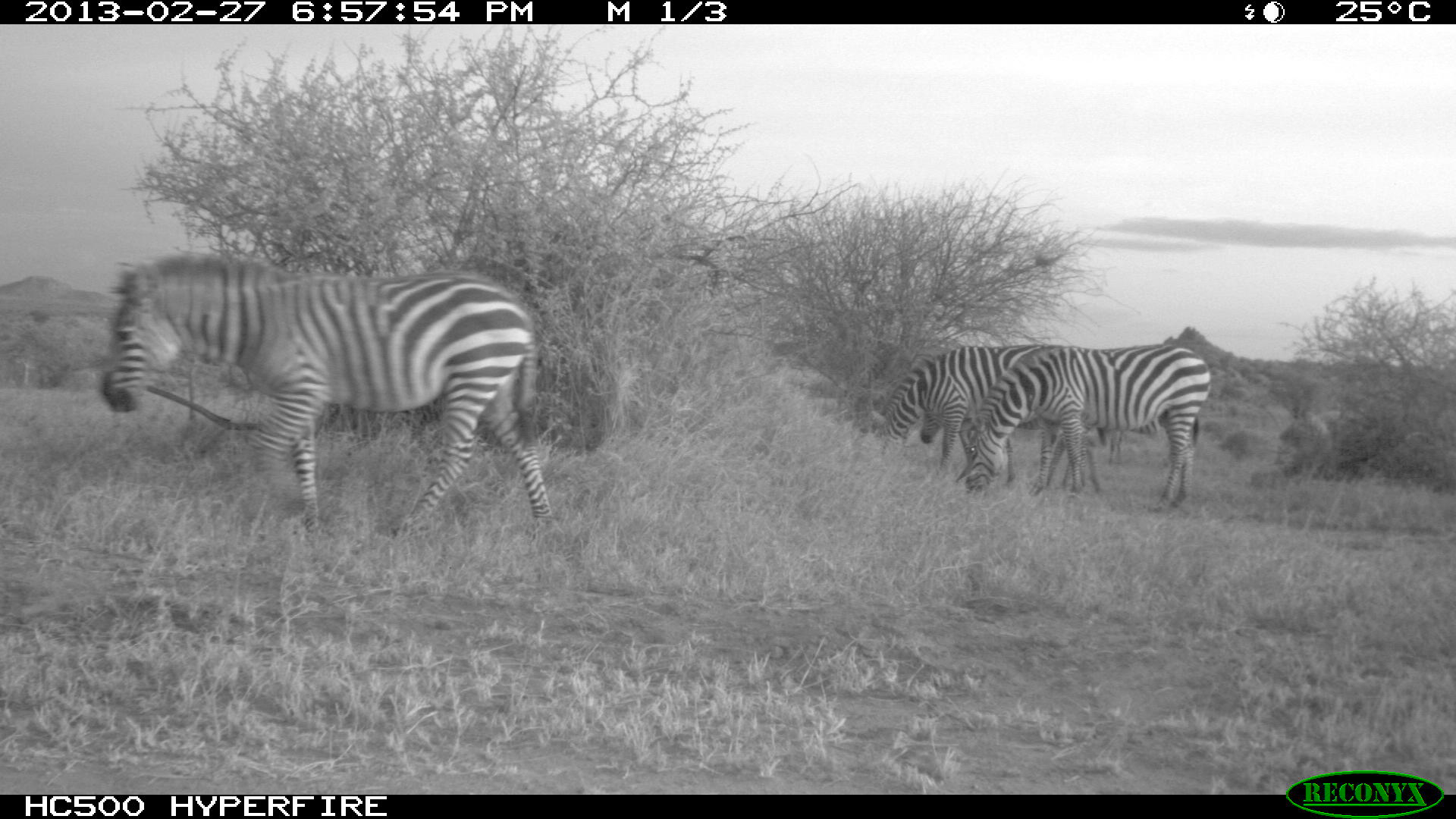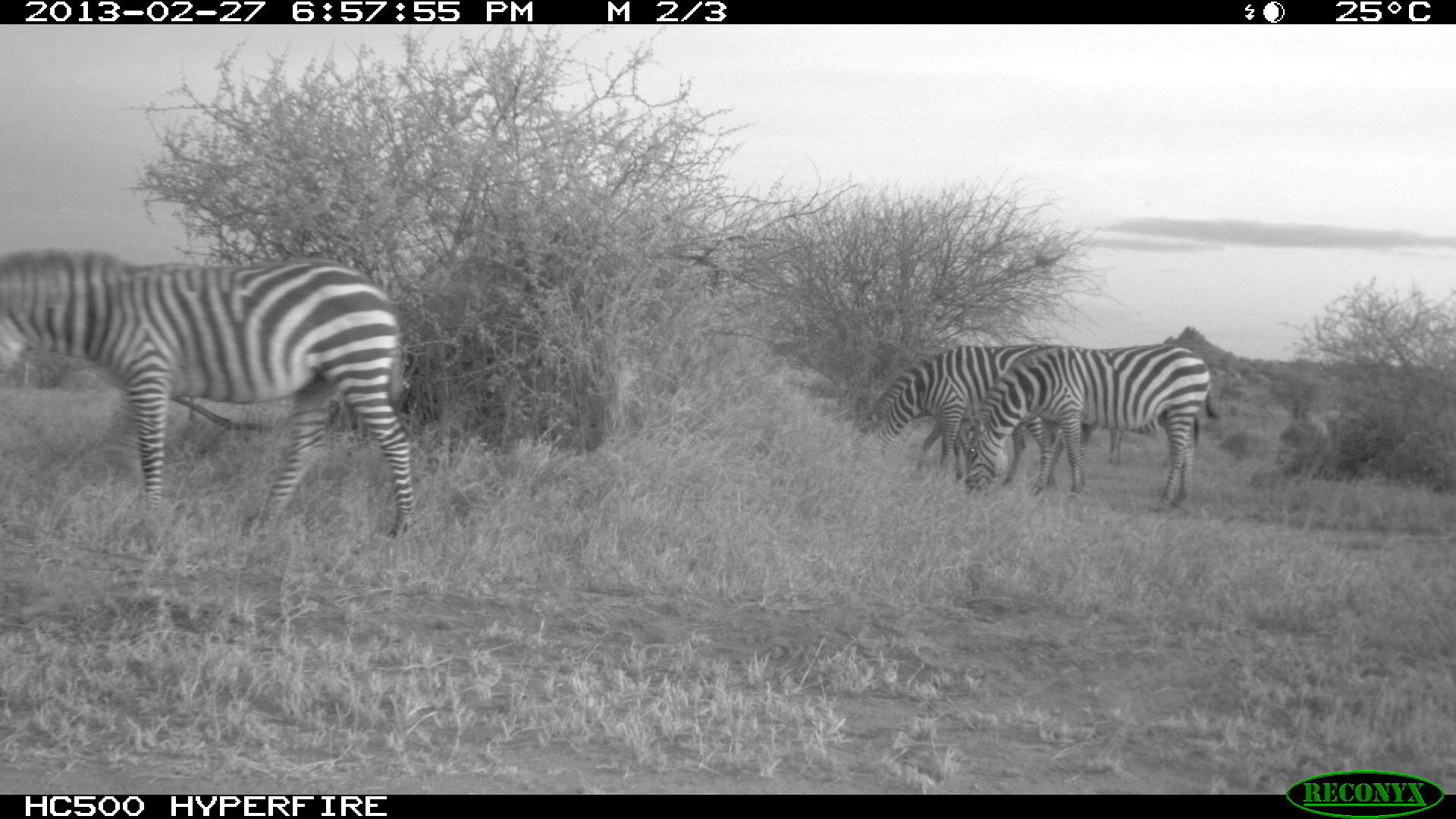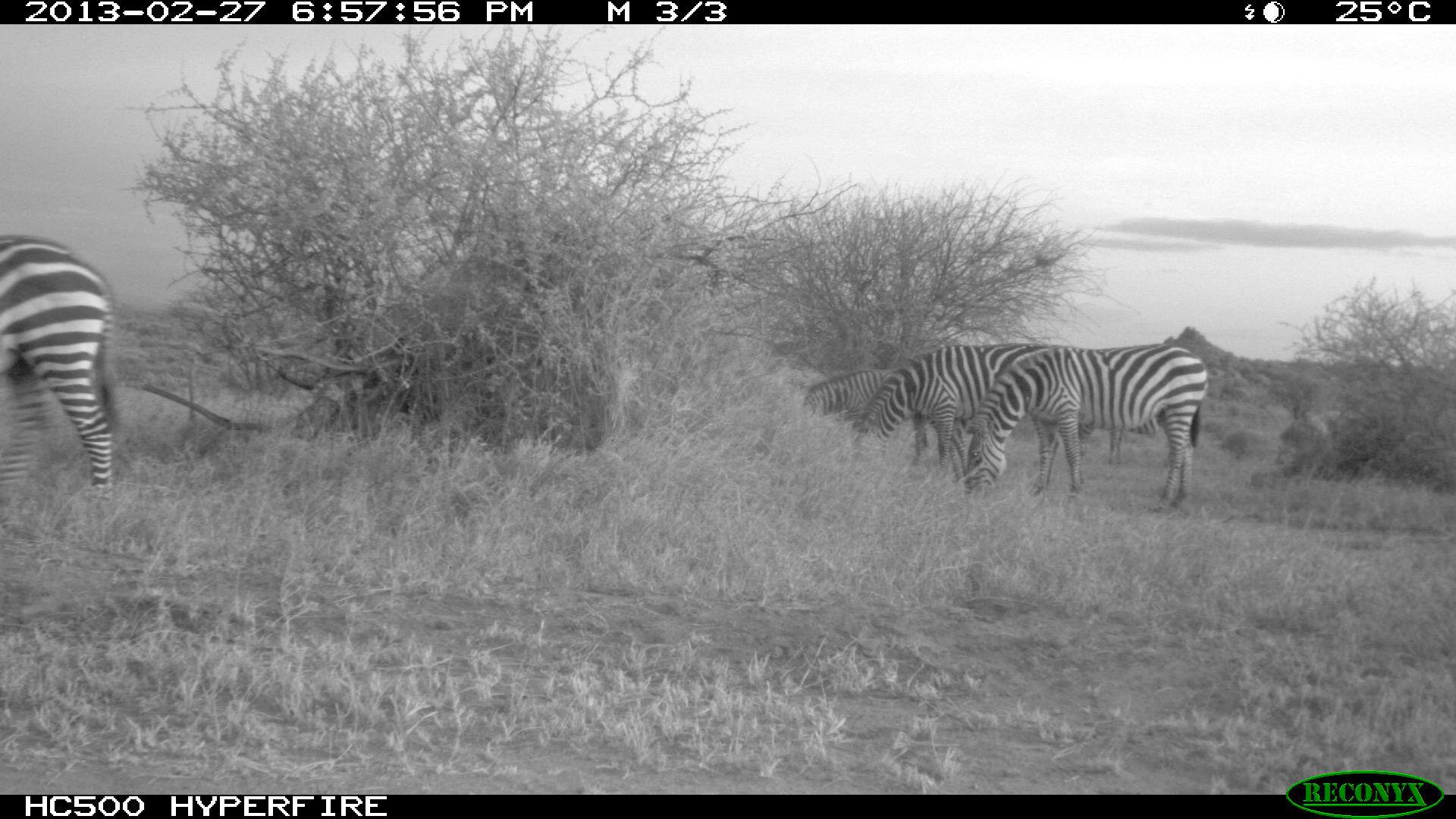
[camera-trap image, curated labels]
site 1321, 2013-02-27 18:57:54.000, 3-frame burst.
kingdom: Animalia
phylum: Chordata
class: Mammalia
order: Perissodactyla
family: Equidae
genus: Equus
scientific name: Equus quagga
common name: plains zebra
Equus quagga (plains zebra), count 5.